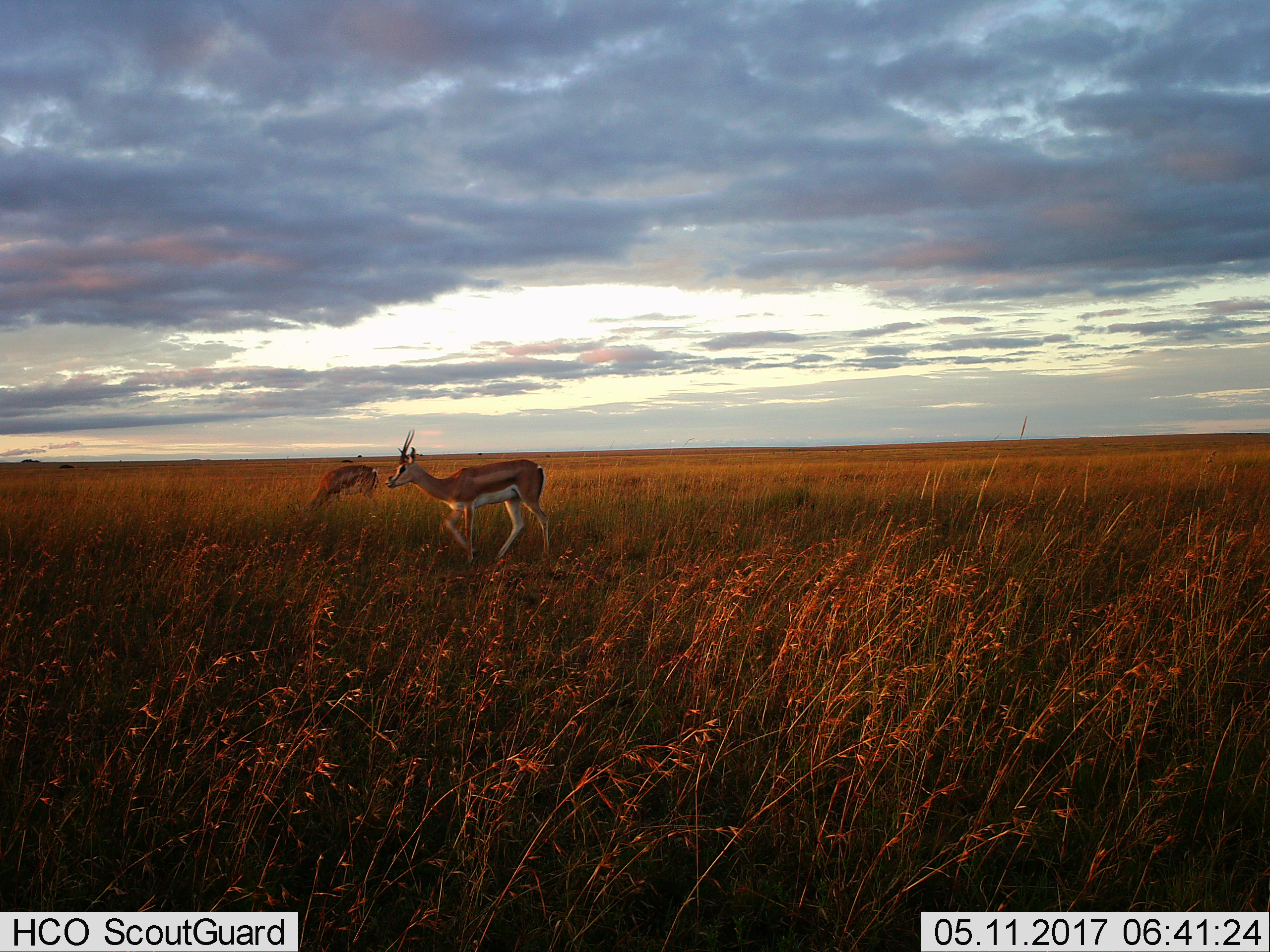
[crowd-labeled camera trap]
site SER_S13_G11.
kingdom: Animalia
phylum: Chordata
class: Mammalia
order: Artiodactyla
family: Bovidae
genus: Eudorcas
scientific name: Eudorcas thomsonii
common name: thomson's gazelle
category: gazellethomsons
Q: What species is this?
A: Gazellethomsons (thomson's gazelle) (Eudorcas thomsonii).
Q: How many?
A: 2.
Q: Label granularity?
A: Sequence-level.